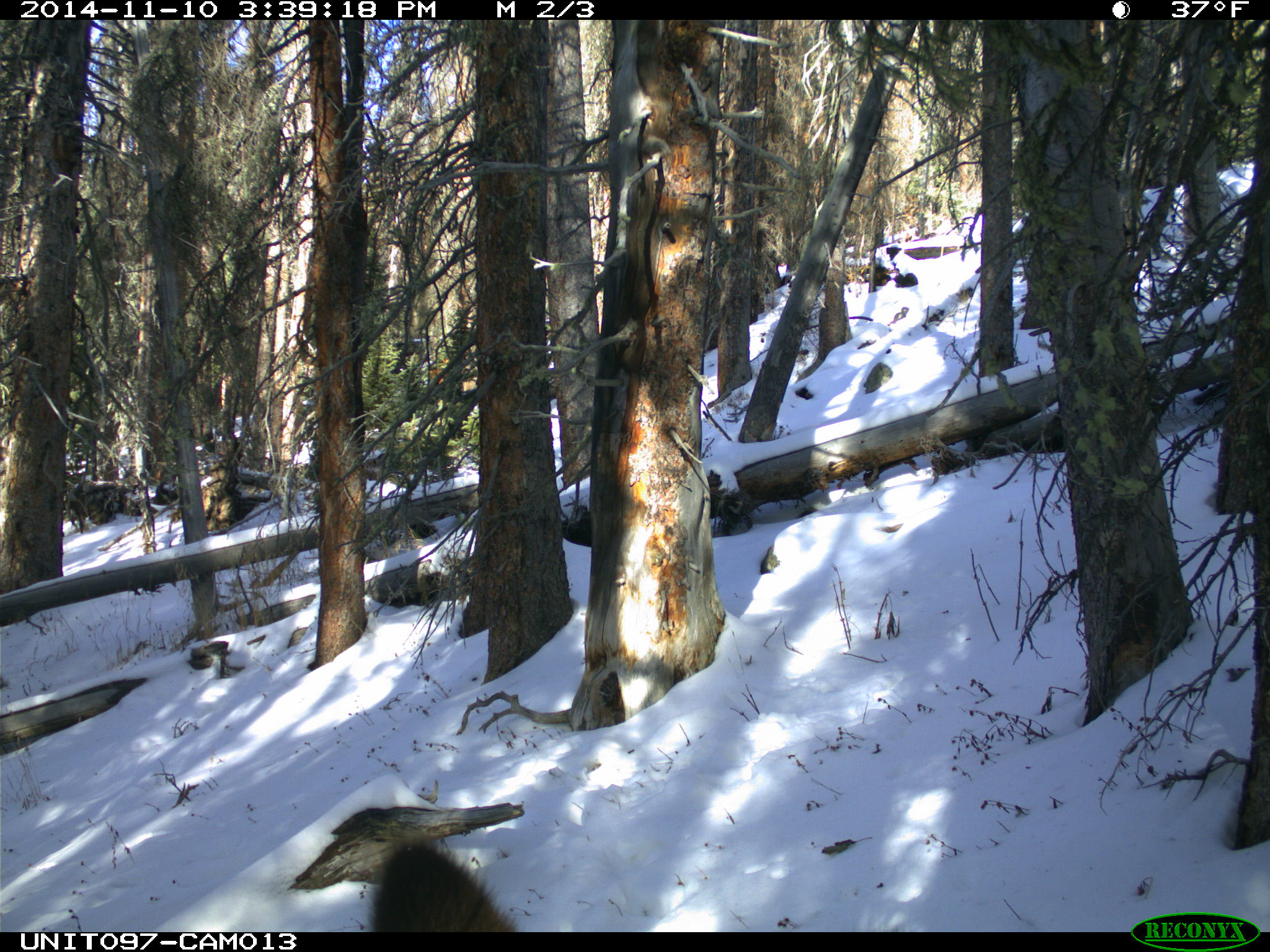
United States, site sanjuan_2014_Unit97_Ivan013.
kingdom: Animalia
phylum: Chordata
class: Mammalia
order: Artiodactyla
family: Cervidae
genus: Cervus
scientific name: Cervus elaphus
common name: red deer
Cervus elaphus (red deer).